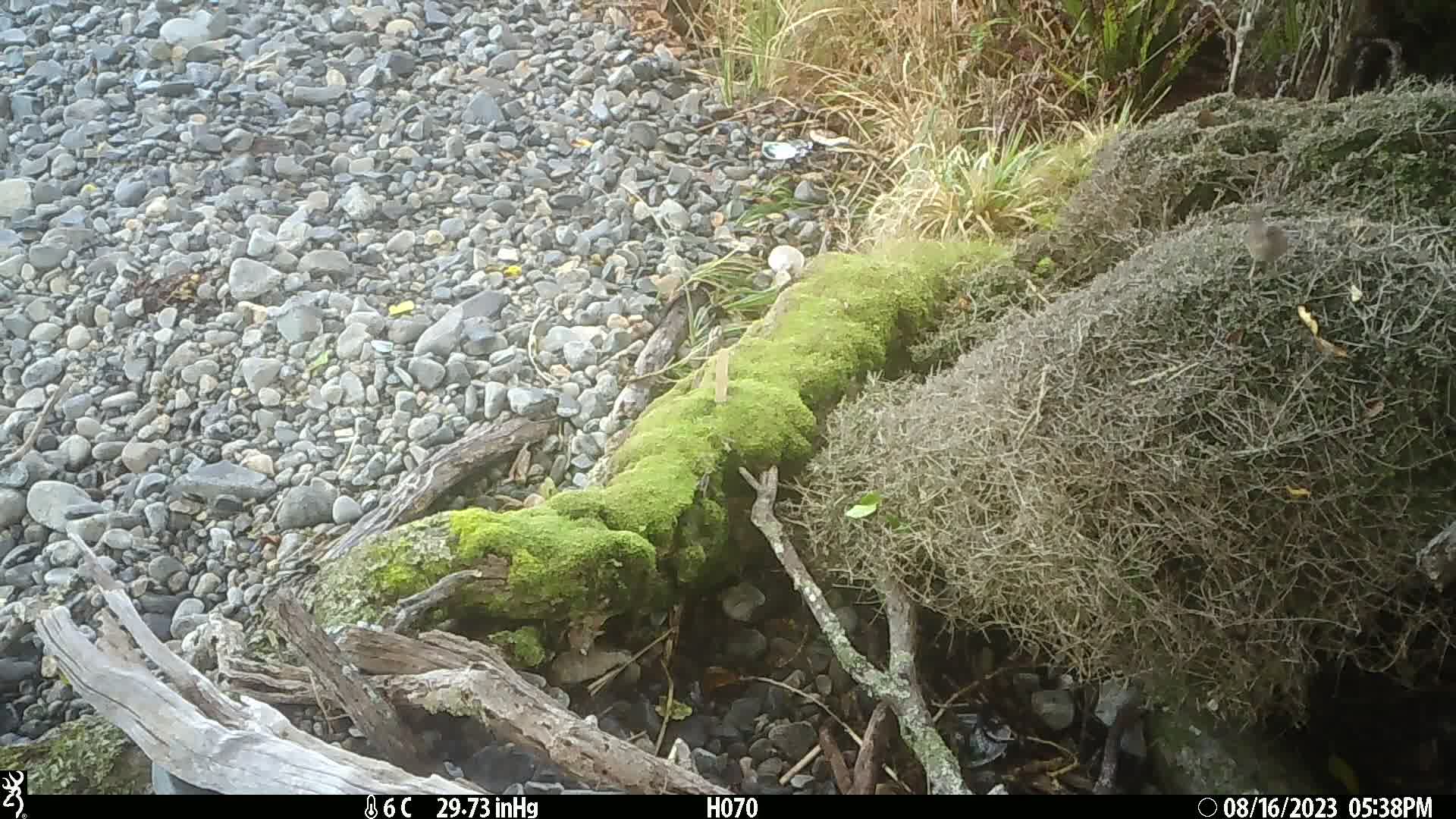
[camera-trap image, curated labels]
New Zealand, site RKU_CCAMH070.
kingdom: Animalia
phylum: Chordata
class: Aves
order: Passeriformes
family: Prunellidae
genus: Prunella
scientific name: Prunella modularis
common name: dunnock